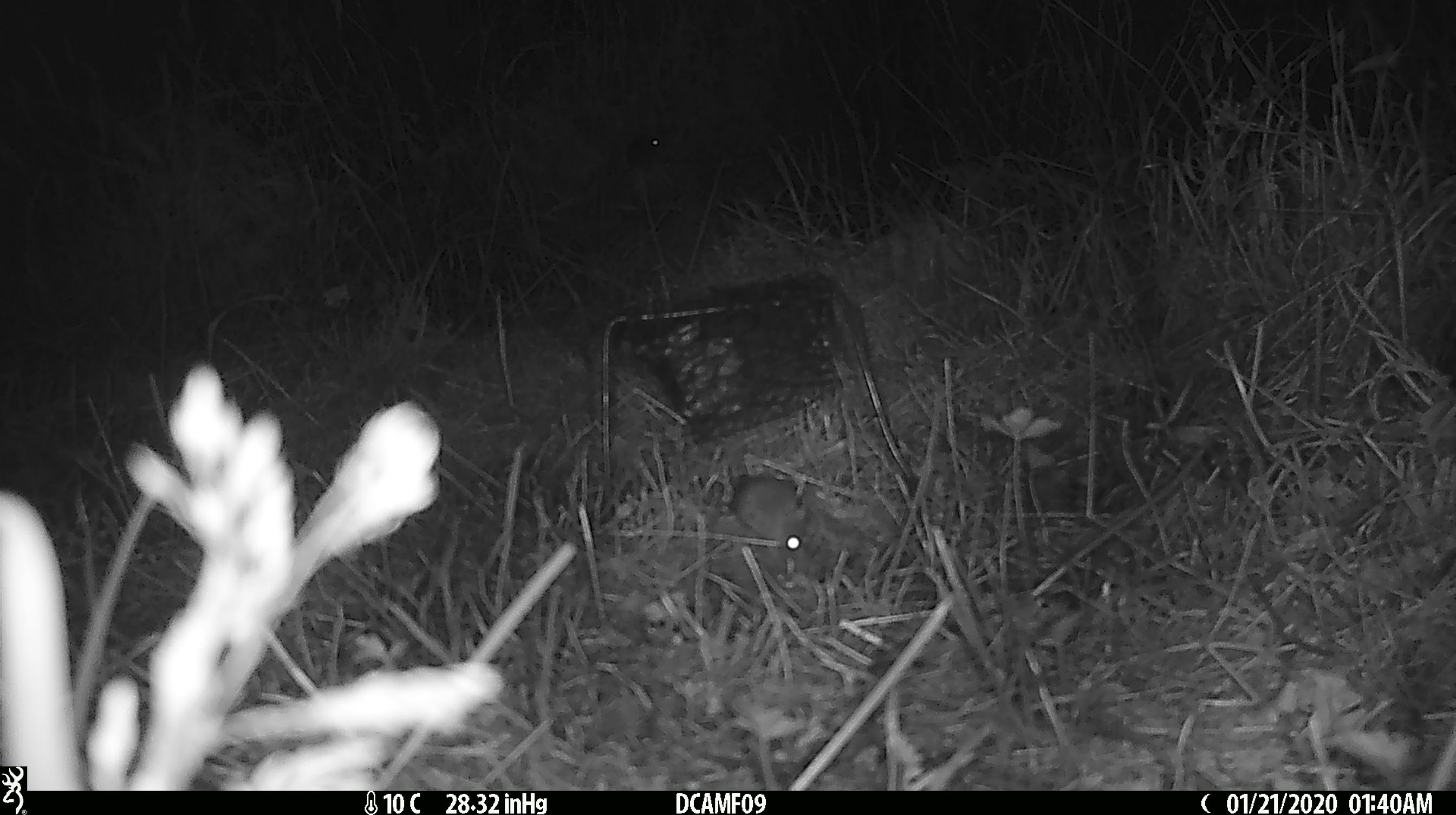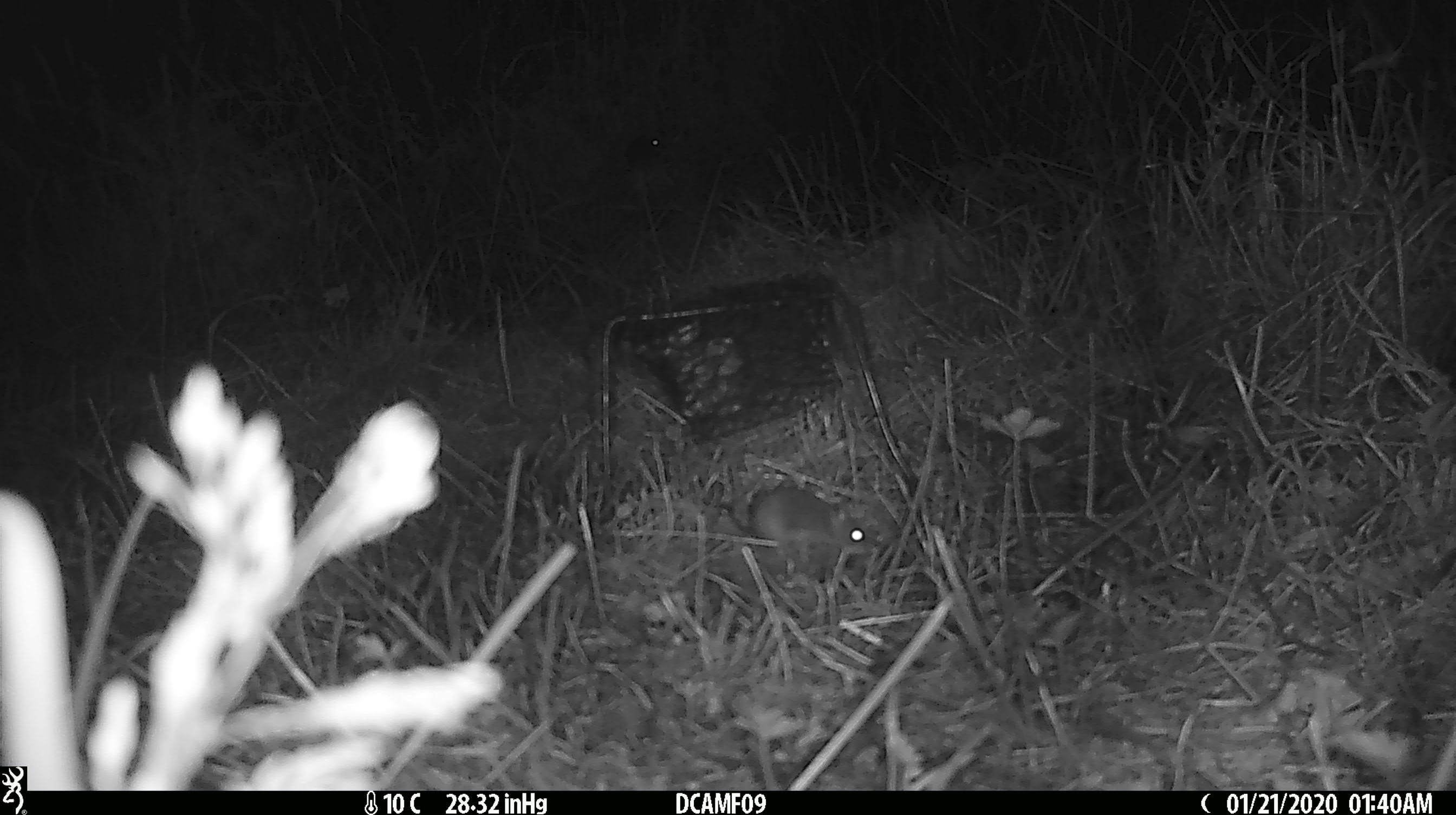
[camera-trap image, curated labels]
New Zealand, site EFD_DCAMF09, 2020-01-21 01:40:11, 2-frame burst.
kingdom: Animalia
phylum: Chordata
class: Mammalia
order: Rodentia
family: Muridae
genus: Mus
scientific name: Mus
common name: mouse